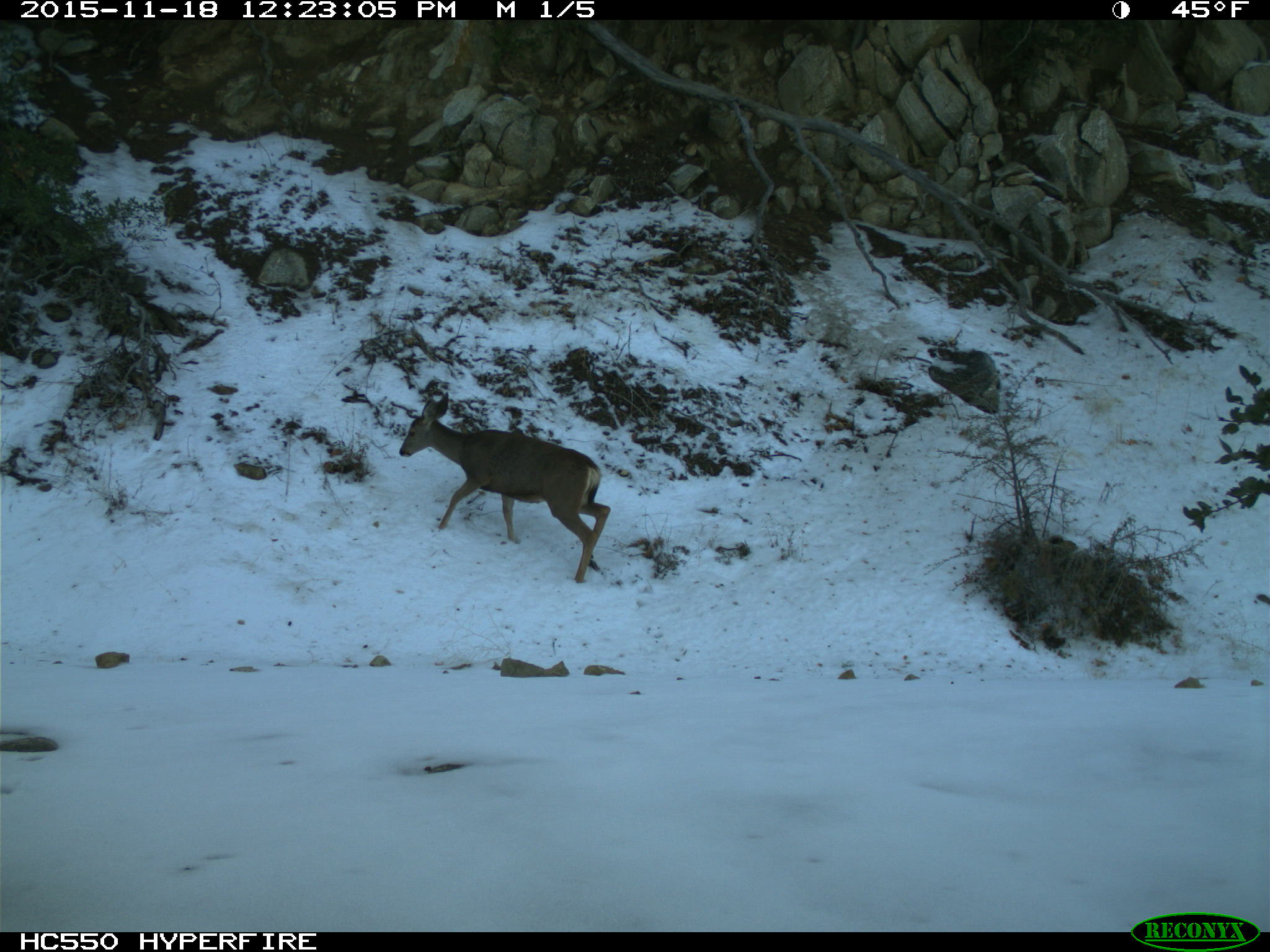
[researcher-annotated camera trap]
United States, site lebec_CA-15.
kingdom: Animalia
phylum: Chordata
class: Mammalia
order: Artiodactyla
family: Cervidae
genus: Odocoileus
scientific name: Odocoileus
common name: deer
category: unidentified deer